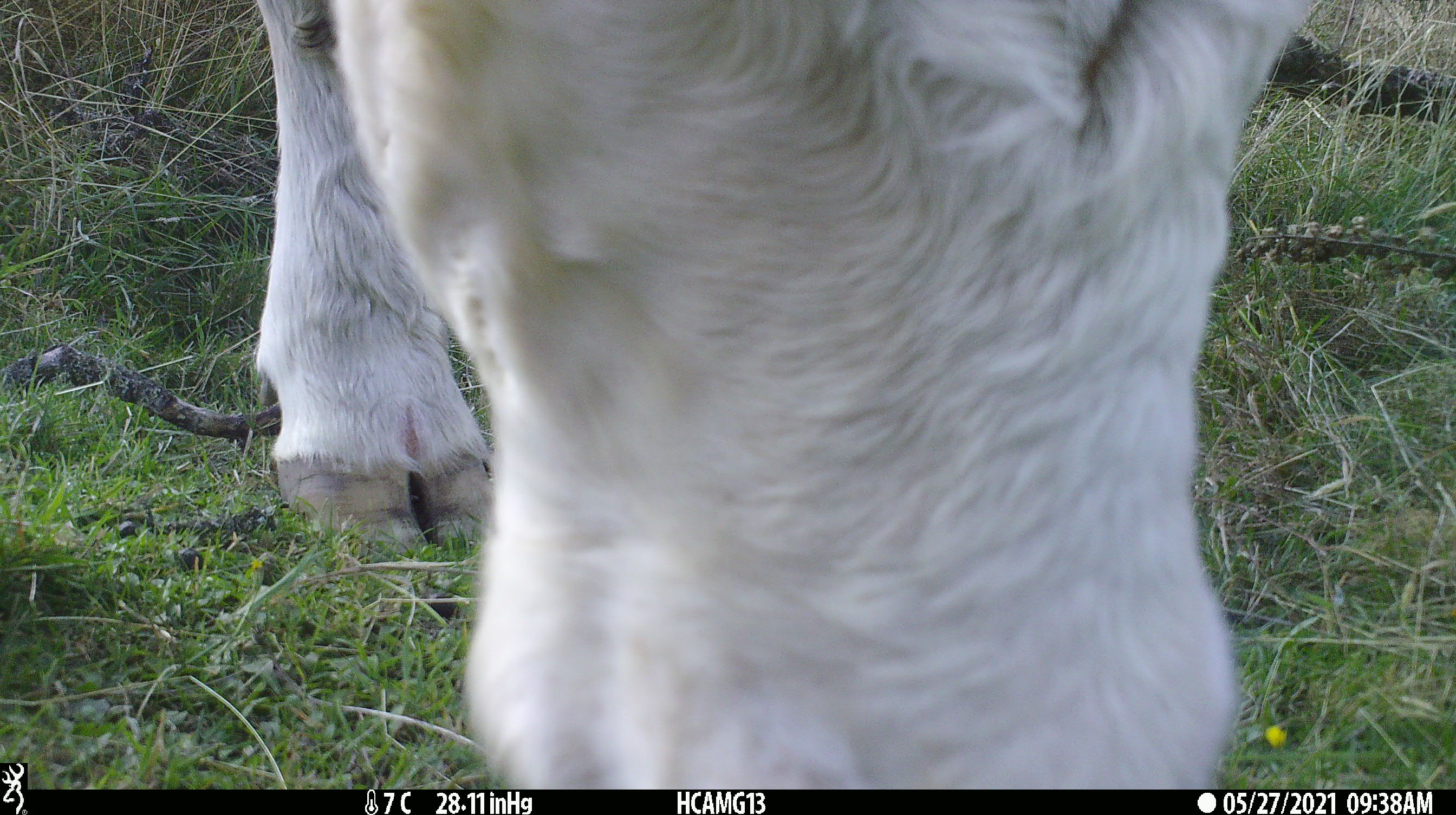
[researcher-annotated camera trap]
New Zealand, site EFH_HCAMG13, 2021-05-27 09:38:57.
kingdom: Animalia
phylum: Chordata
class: Mammalia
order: Artiodactyla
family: Bovidae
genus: Bos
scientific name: Bos taurus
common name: domestic cow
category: cow